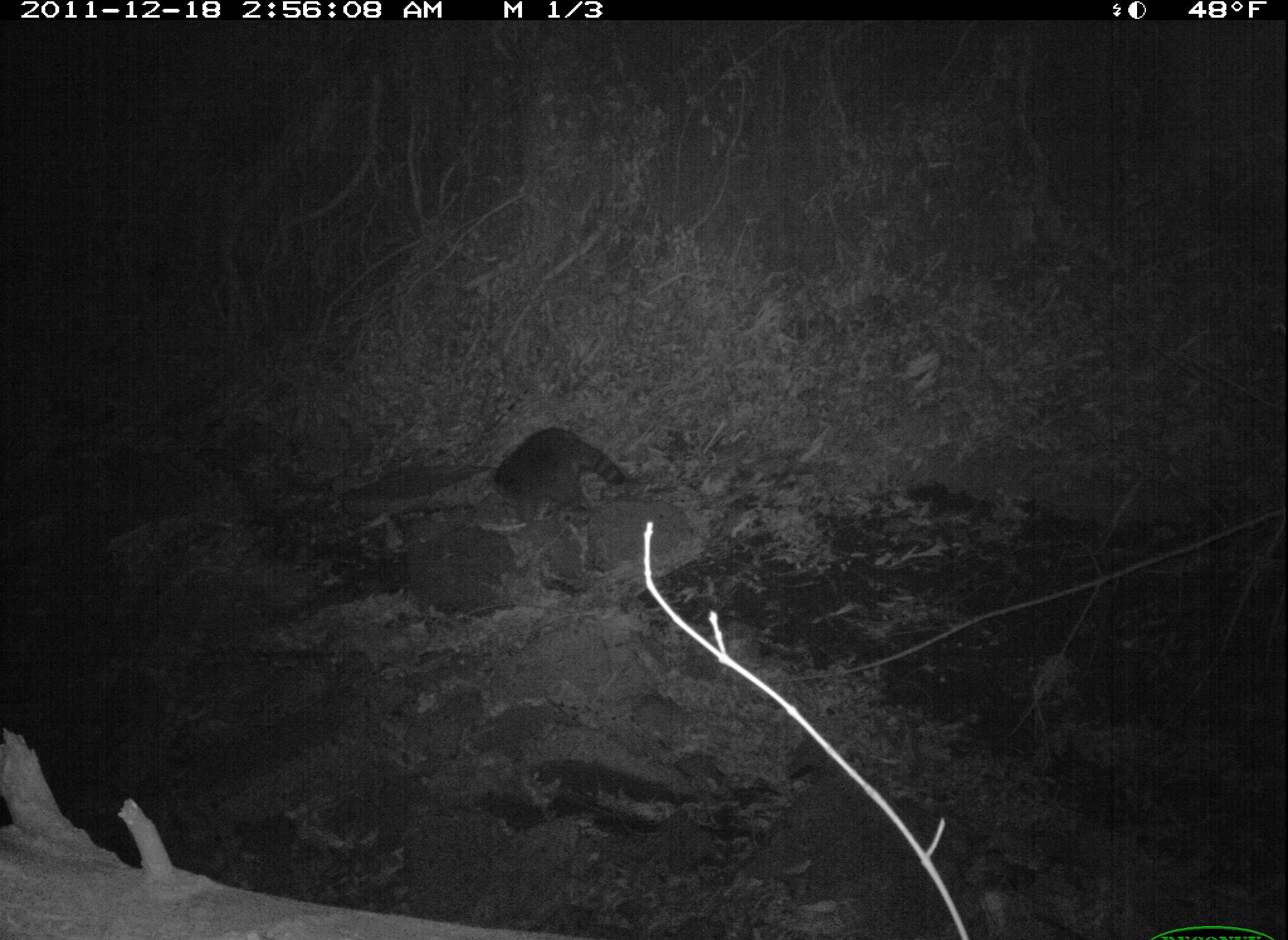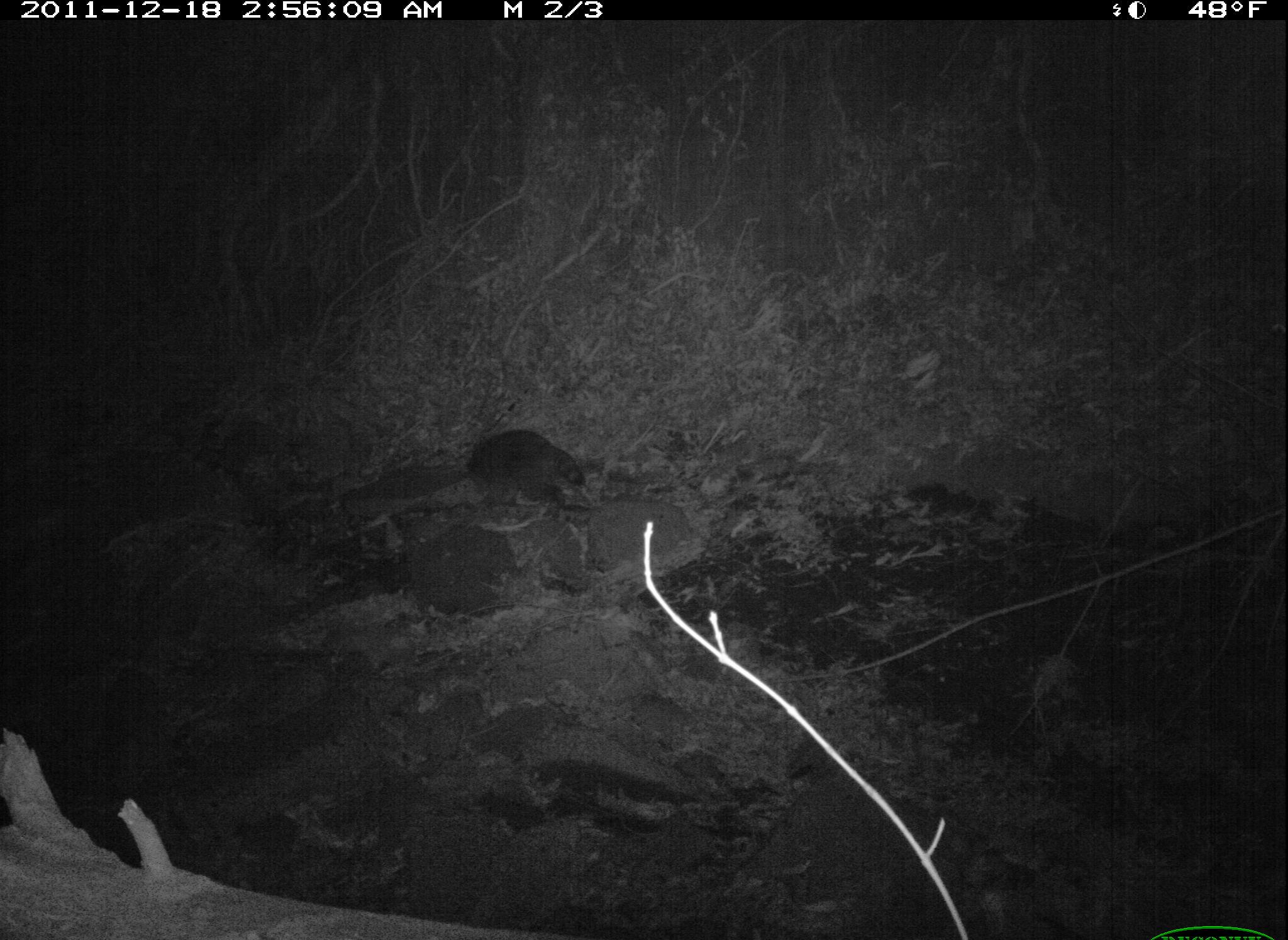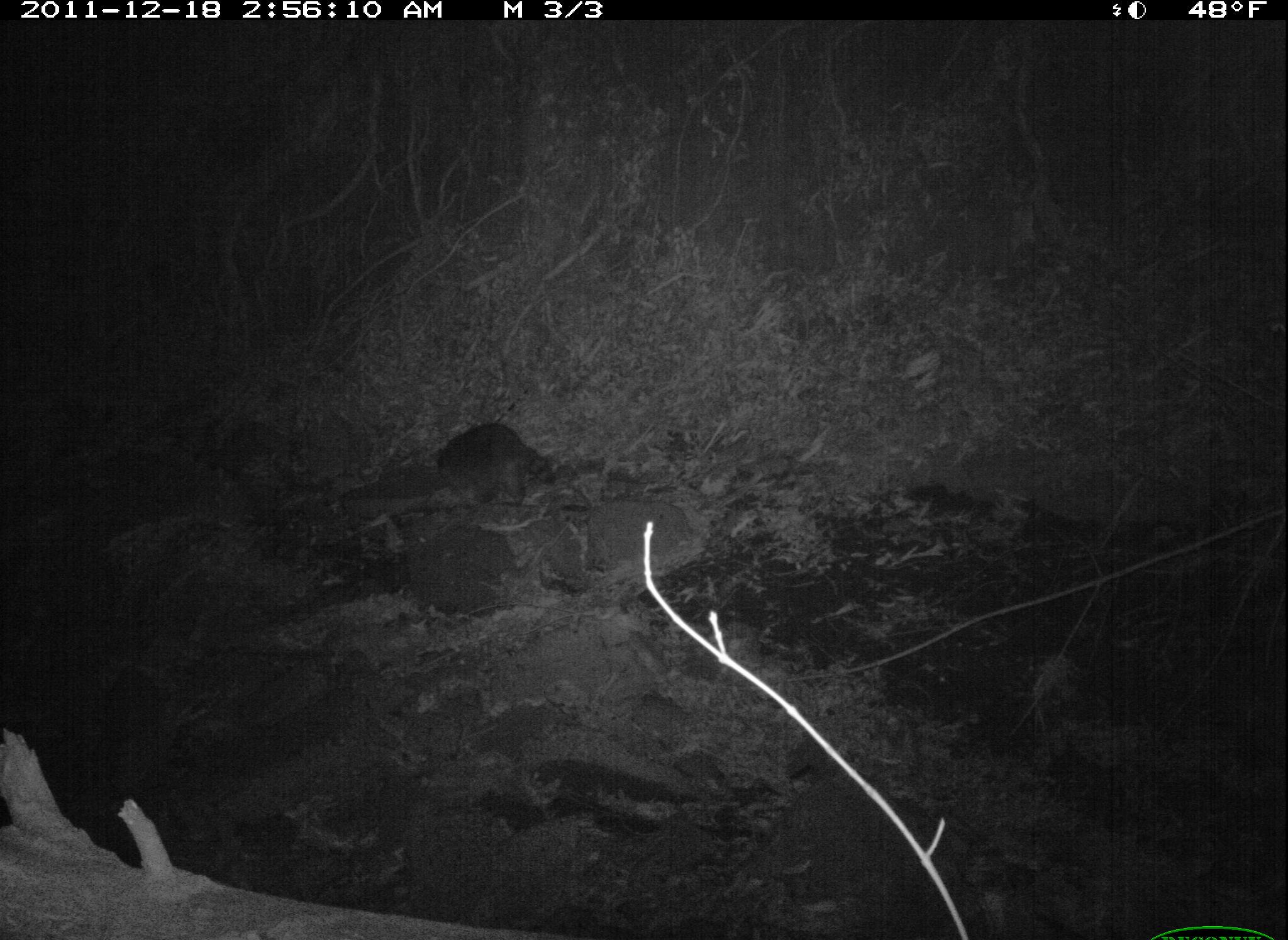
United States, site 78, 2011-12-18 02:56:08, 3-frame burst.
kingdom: Animalia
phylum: Chordata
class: Mammalia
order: Carnivora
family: Procyonidae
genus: Procyon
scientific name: Procyon lotor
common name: raccoon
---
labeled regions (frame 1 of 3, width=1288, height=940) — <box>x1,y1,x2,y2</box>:
raccoon: <box>469,409,648,538</box>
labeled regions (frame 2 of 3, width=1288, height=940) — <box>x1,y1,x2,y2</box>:
raccoon: <box>450,421,602,528</box>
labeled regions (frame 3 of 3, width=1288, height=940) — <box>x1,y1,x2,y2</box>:
raccoon: <box>415,413,570,513</box>